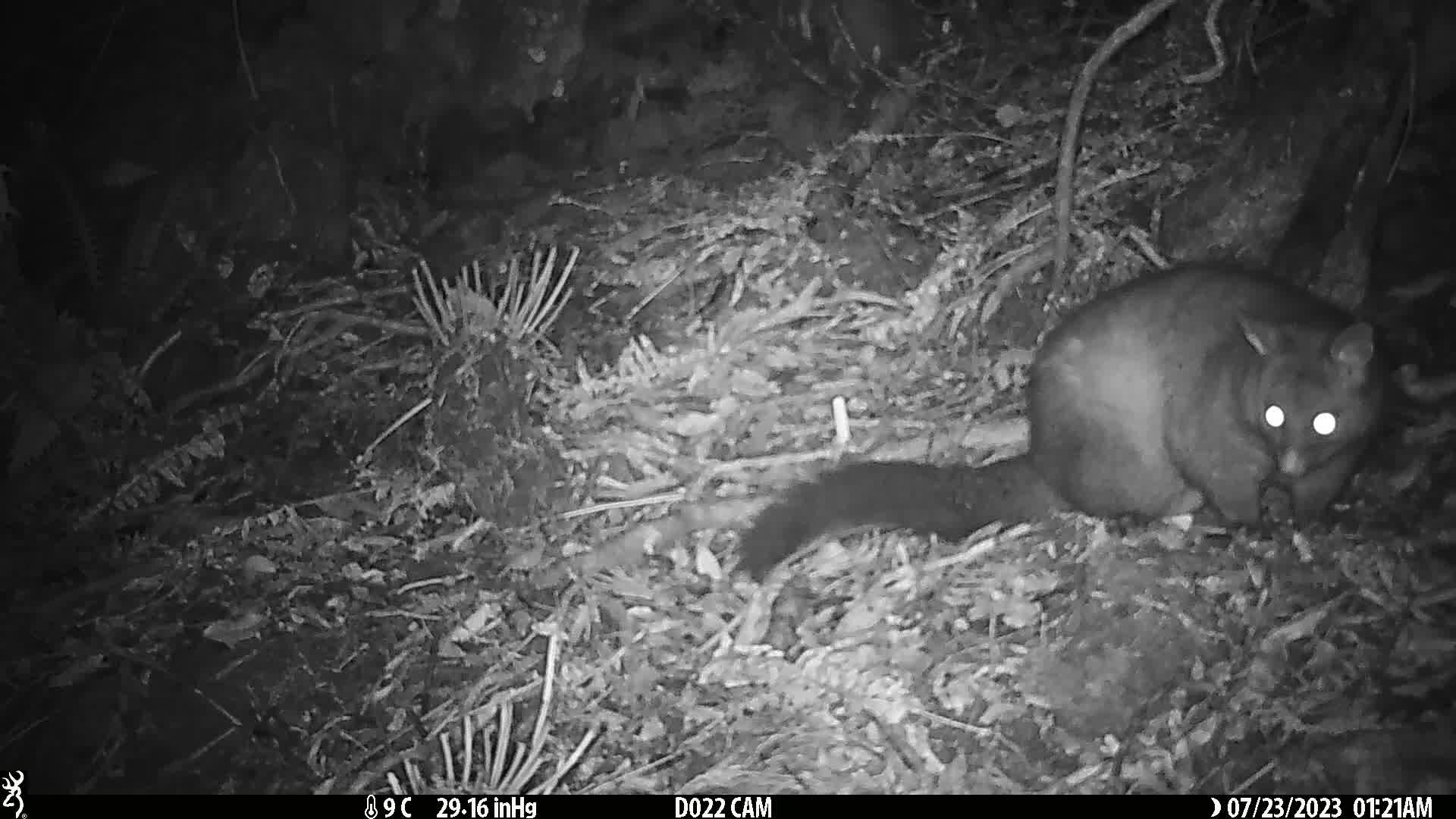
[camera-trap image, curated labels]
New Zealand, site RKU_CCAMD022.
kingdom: Animalia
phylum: Chordata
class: Mammalia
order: Diprotodontia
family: Phalangeridae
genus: Trichosurus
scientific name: Trichosurus vulpecula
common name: common brushtail possum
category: possum